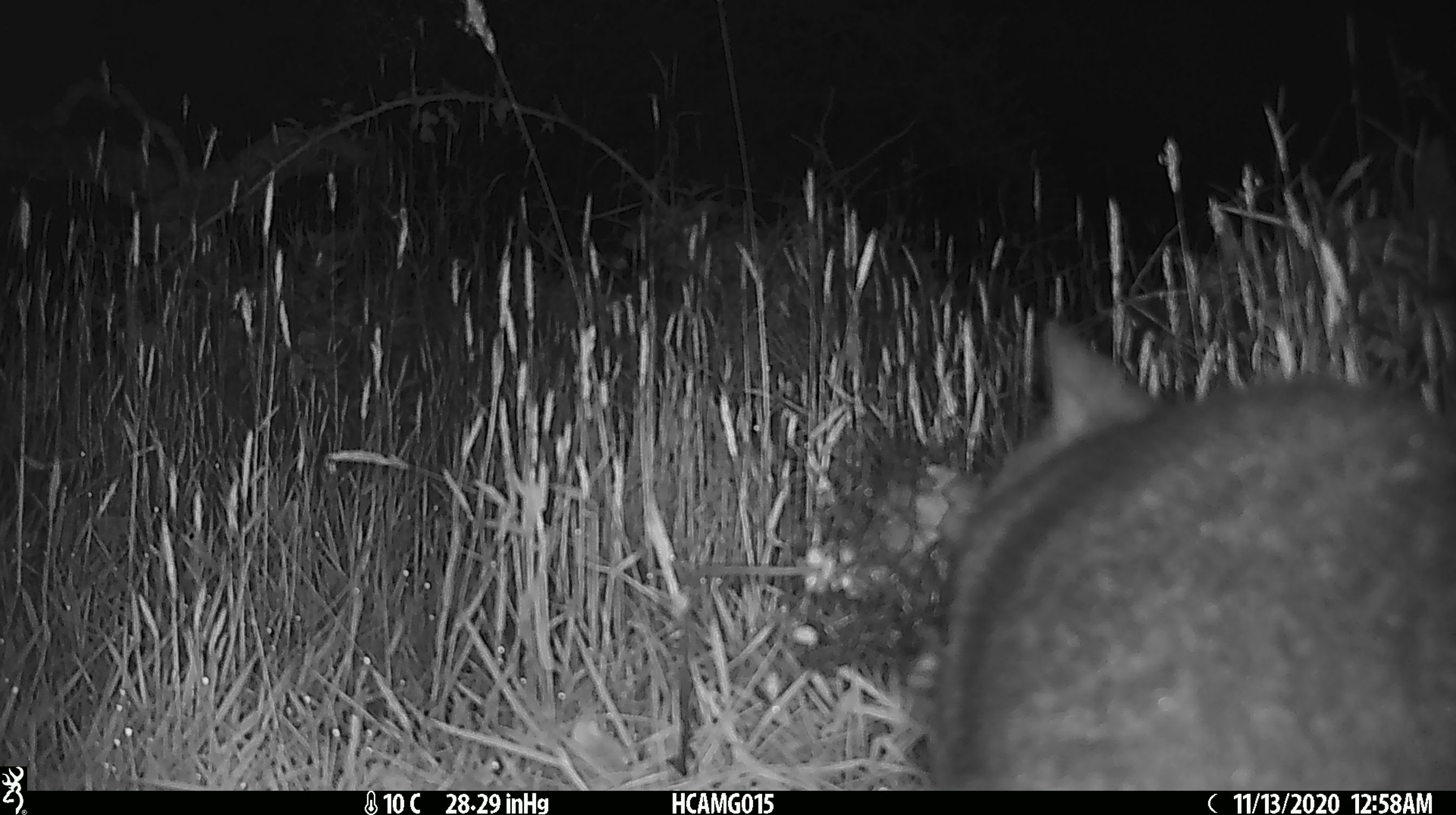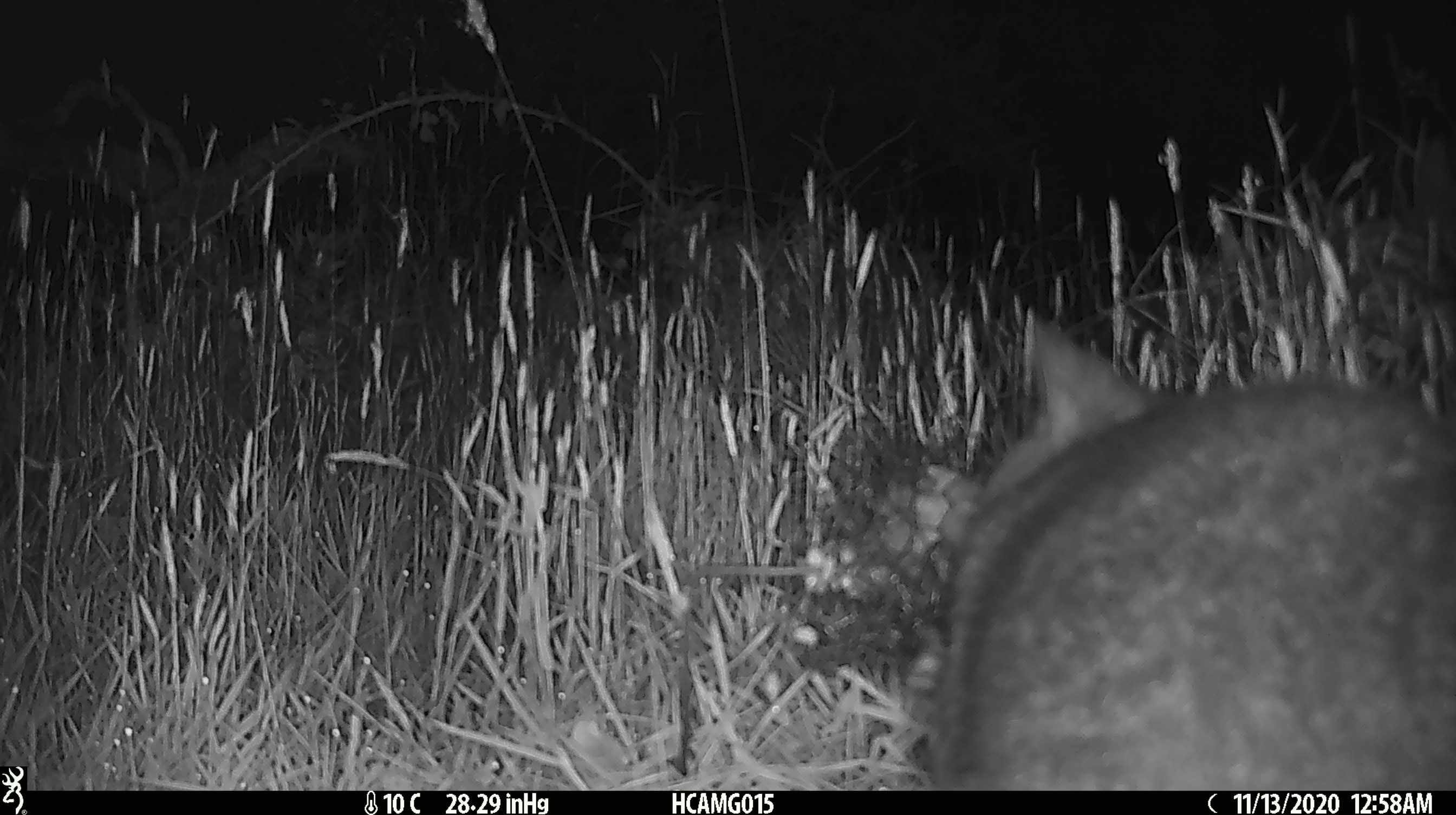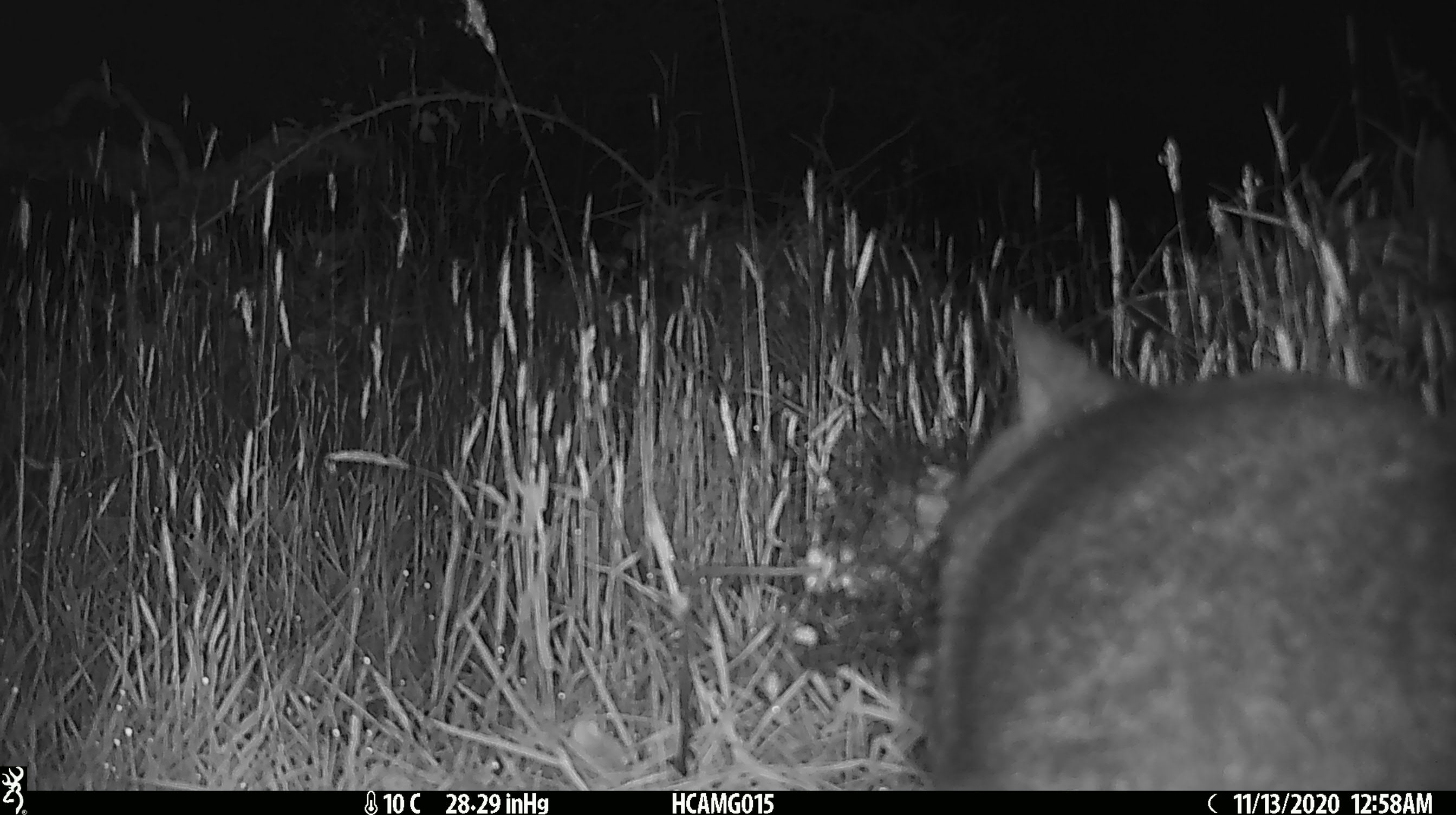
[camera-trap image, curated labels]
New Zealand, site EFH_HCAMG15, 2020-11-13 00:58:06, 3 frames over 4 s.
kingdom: Animalia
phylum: Chordata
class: Mammalia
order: Diprotodontia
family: Phalangeridae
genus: Trichosurus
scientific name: Trichosurus vulpecula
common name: common brushtail possum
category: possum